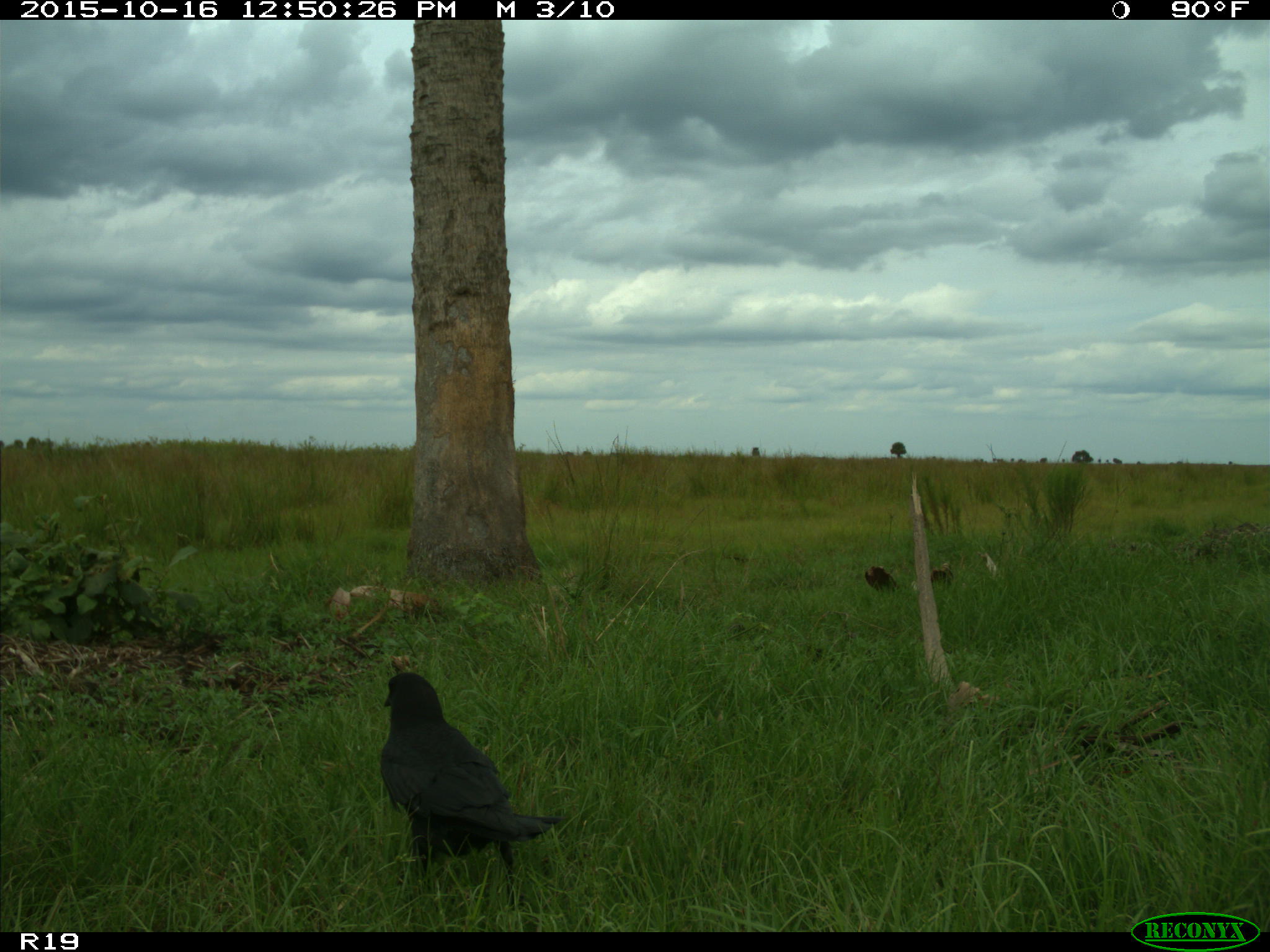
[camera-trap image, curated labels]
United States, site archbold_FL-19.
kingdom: Animalia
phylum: Chordata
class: Aves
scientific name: Aves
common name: birds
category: unidentified bird